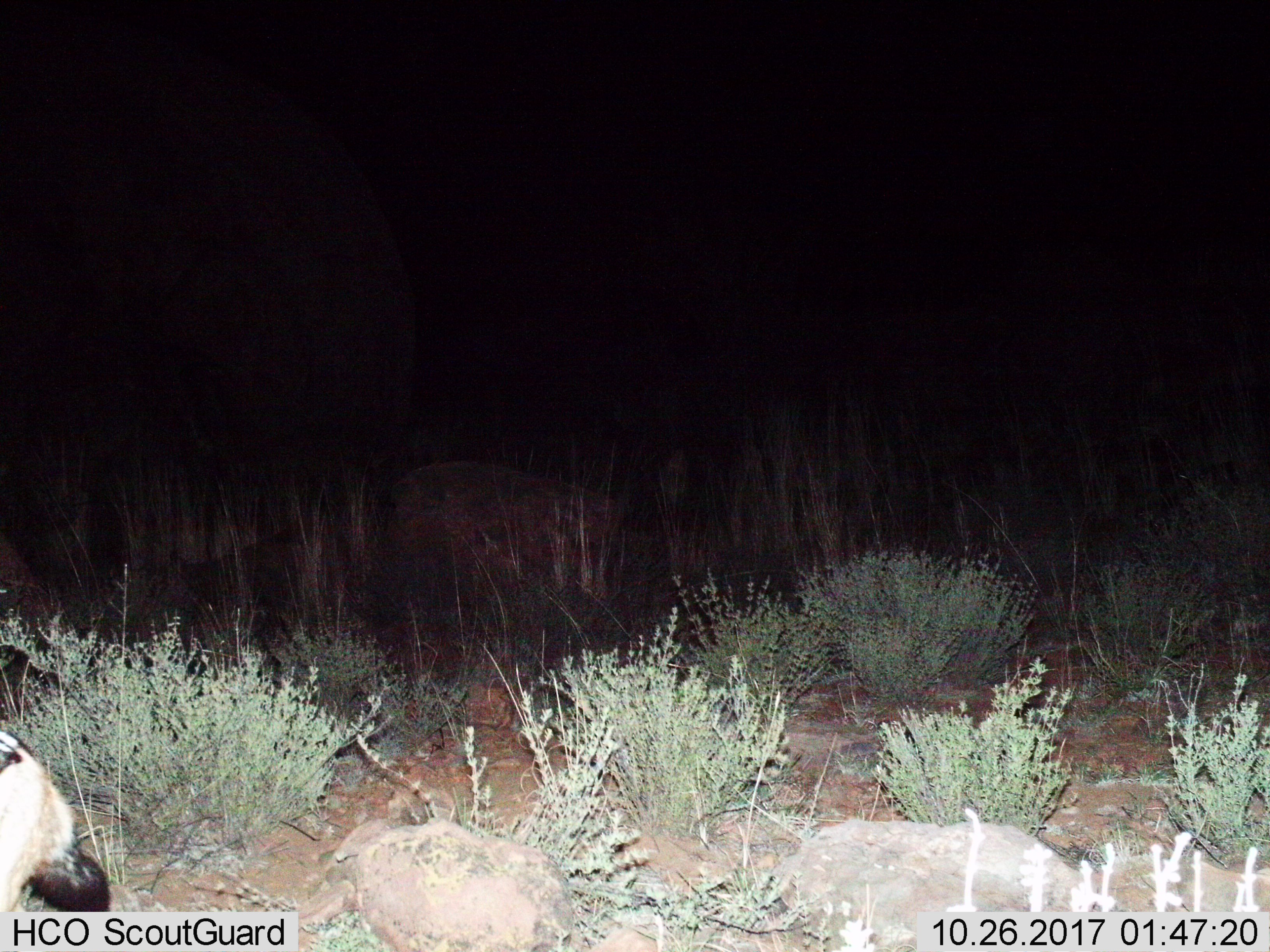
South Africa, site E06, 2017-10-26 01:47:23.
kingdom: Animalia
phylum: Chordata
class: Mammalia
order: Carnivora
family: Canidae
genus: Lupulella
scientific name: Lupulella mesomelas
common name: black-backed jackal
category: jackalblackbacked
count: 1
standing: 17%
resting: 0%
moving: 83%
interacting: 0%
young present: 0%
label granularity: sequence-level